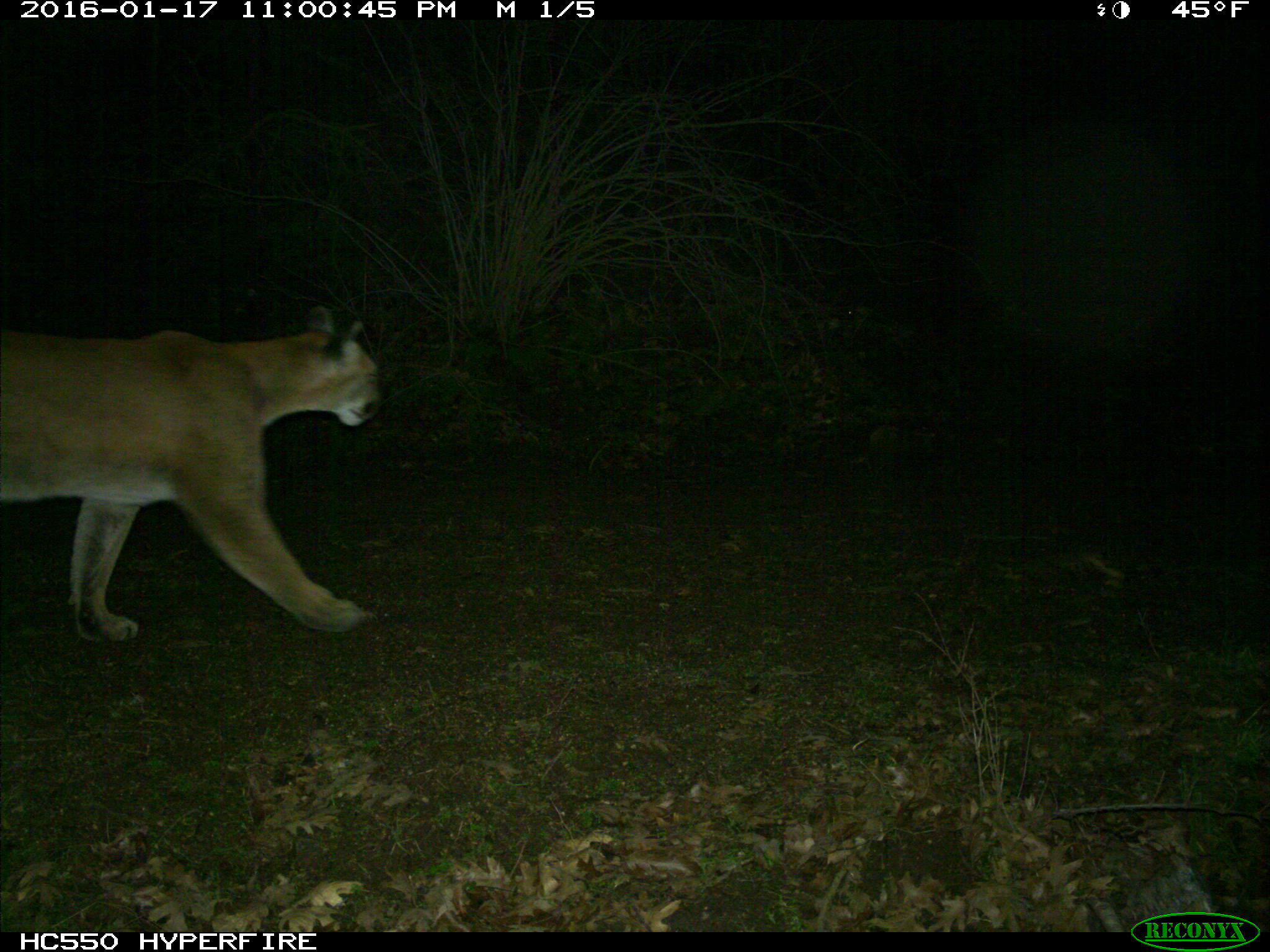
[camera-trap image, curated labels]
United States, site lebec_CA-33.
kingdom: Animalia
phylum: Chordata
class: Mammalia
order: Carnivora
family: Felidae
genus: Puma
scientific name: Puma concolor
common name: mountain lion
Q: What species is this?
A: Puma concolor (mountain lion).